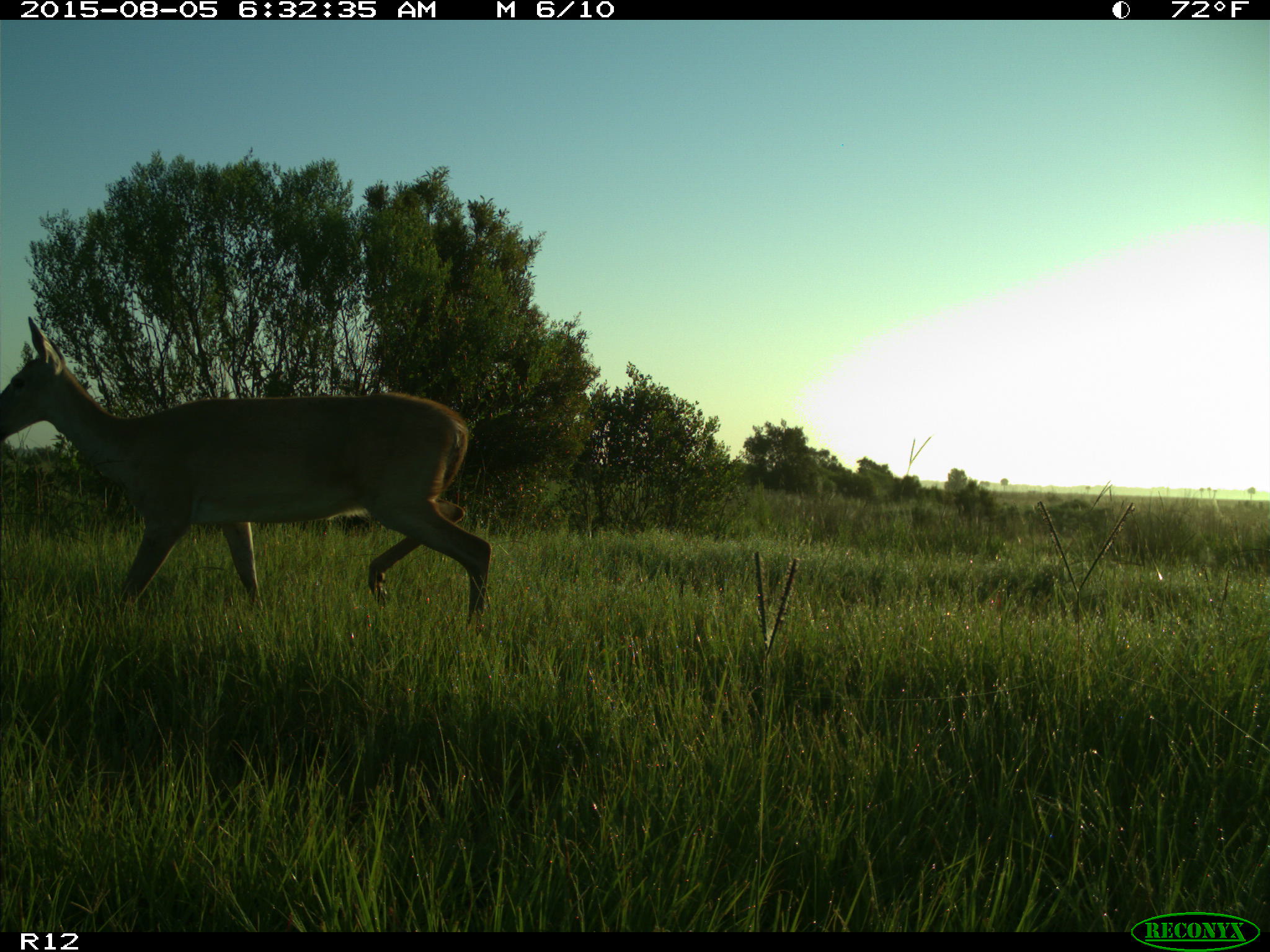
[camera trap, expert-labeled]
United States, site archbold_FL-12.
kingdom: Animalia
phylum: Chordata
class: Mammalia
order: Artiodactyla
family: Cervidae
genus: Odocoileus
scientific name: Odocoileus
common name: deer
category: unidentified deer